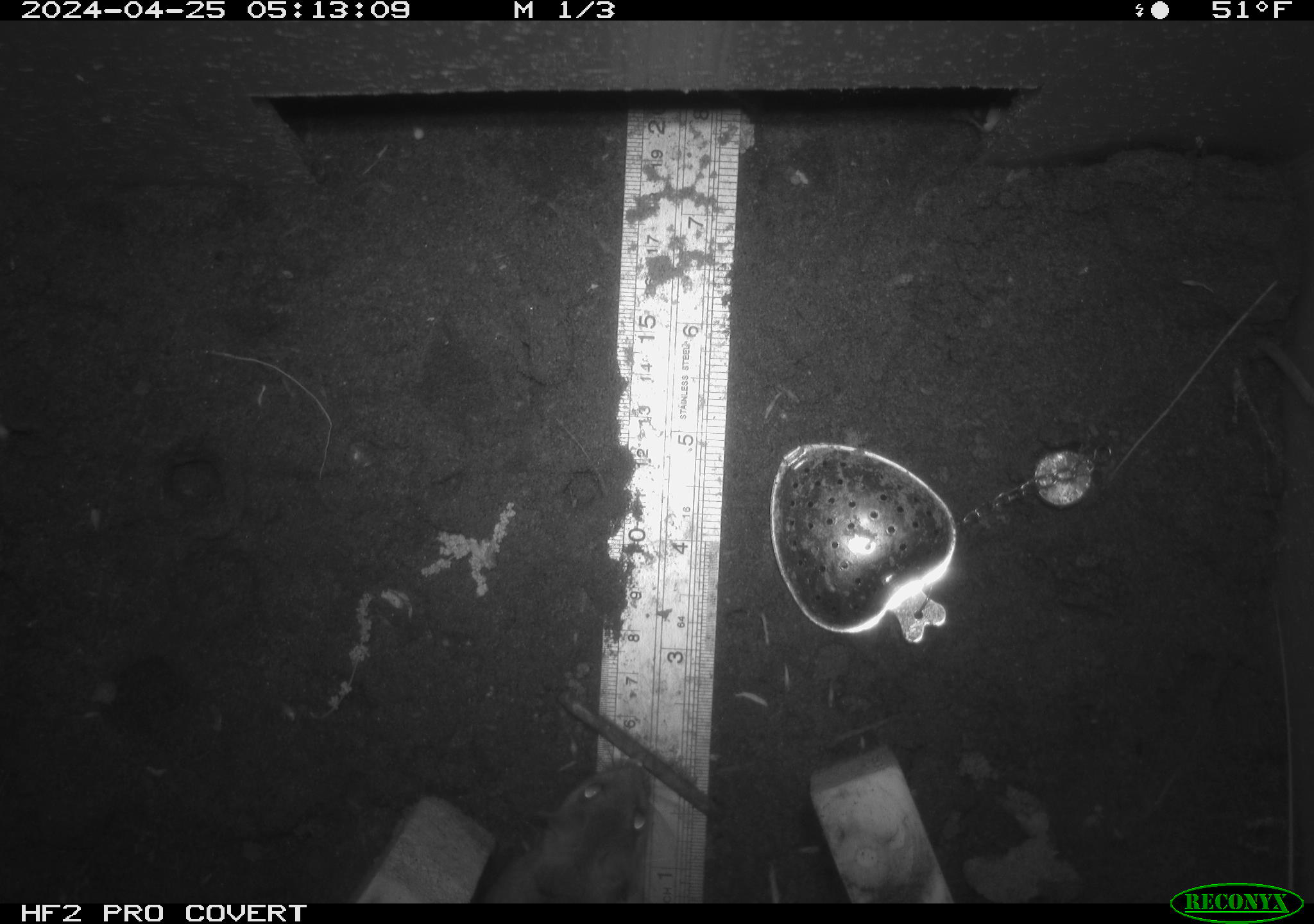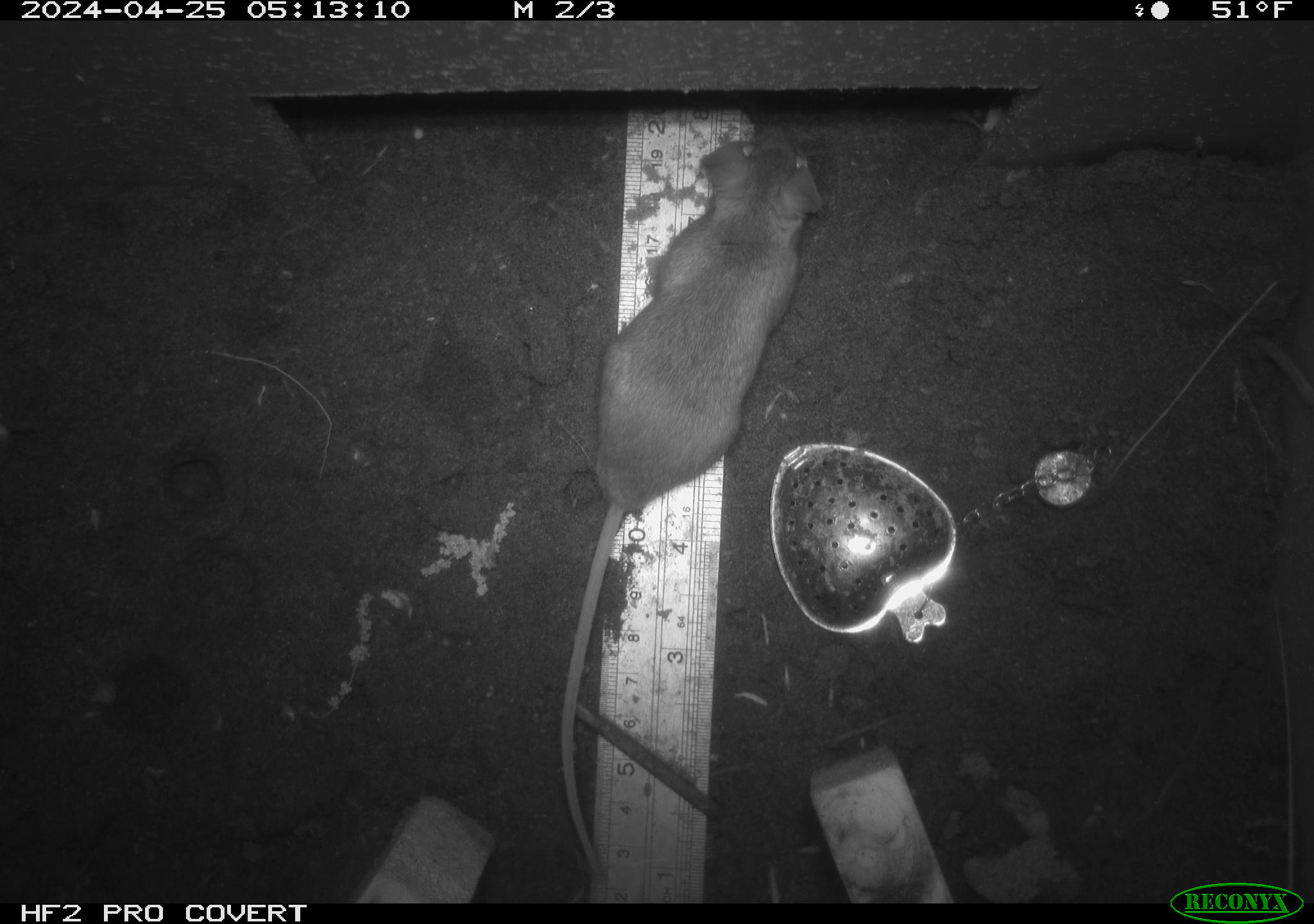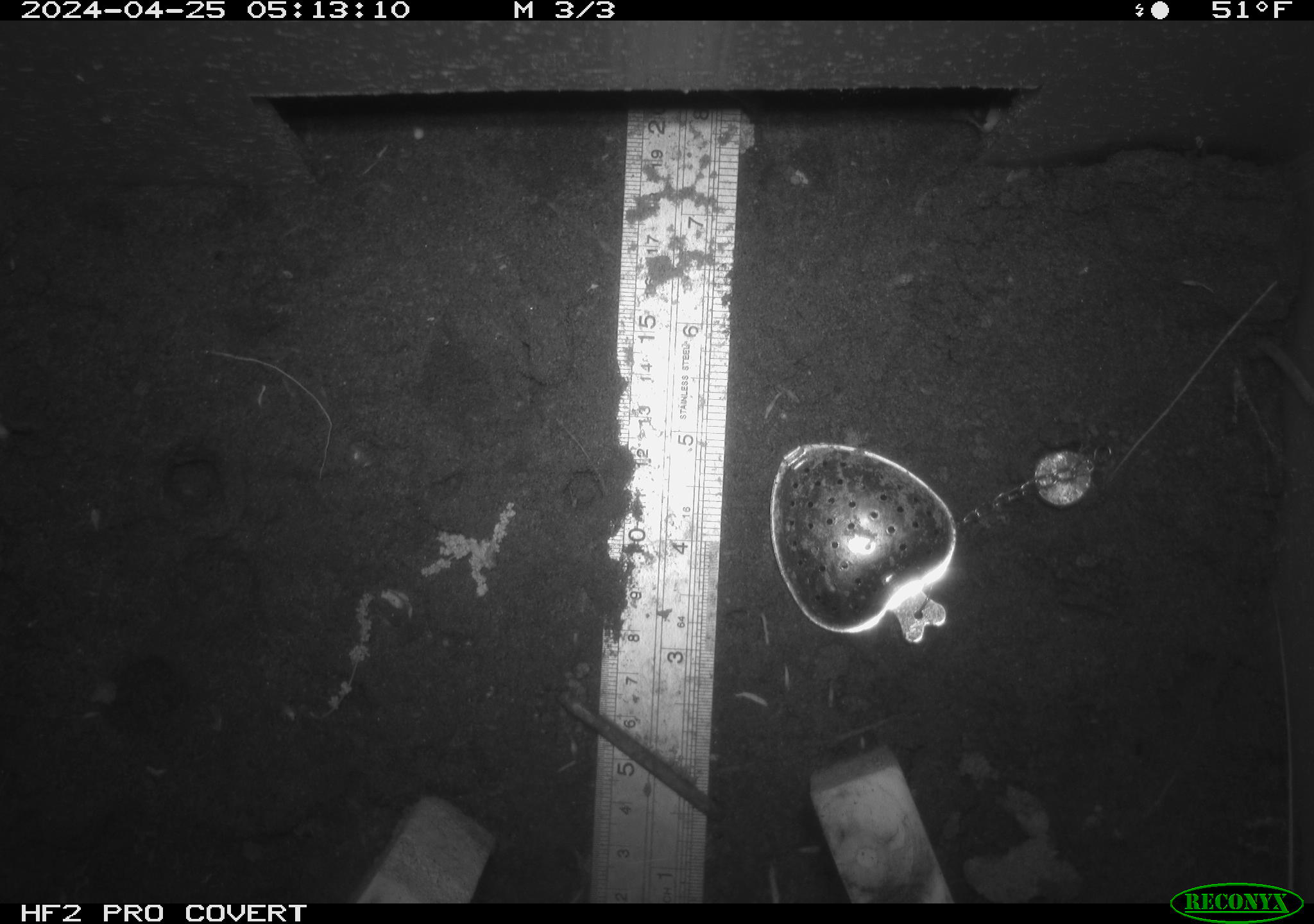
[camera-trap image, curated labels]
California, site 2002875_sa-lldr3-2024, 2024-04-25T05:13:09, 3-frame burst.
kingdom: Animalia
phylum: Chordata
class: Mammalia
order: Rodentia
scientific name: Rodentia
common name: rodent